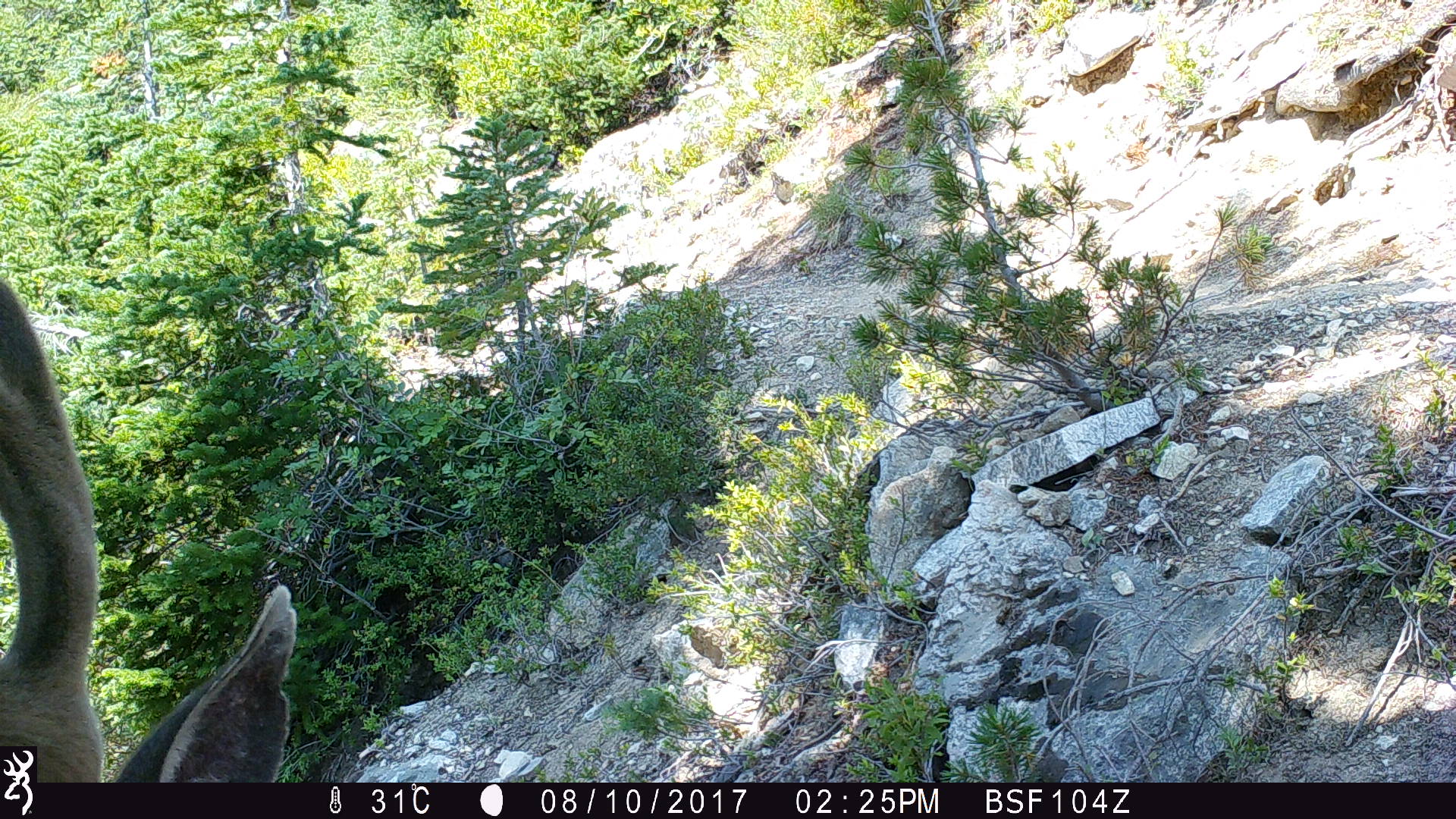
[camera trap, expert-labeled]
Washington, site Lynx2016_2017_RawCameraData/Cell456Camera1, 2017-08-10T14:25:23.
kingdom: Animalia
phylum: Chordata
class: Mammalia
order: Artiodactyla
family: Cervidae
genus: Odocoileus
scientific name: Odocoileus hemionus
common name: mule deer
Odocoileus hemionus (mule deer). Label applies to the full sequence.